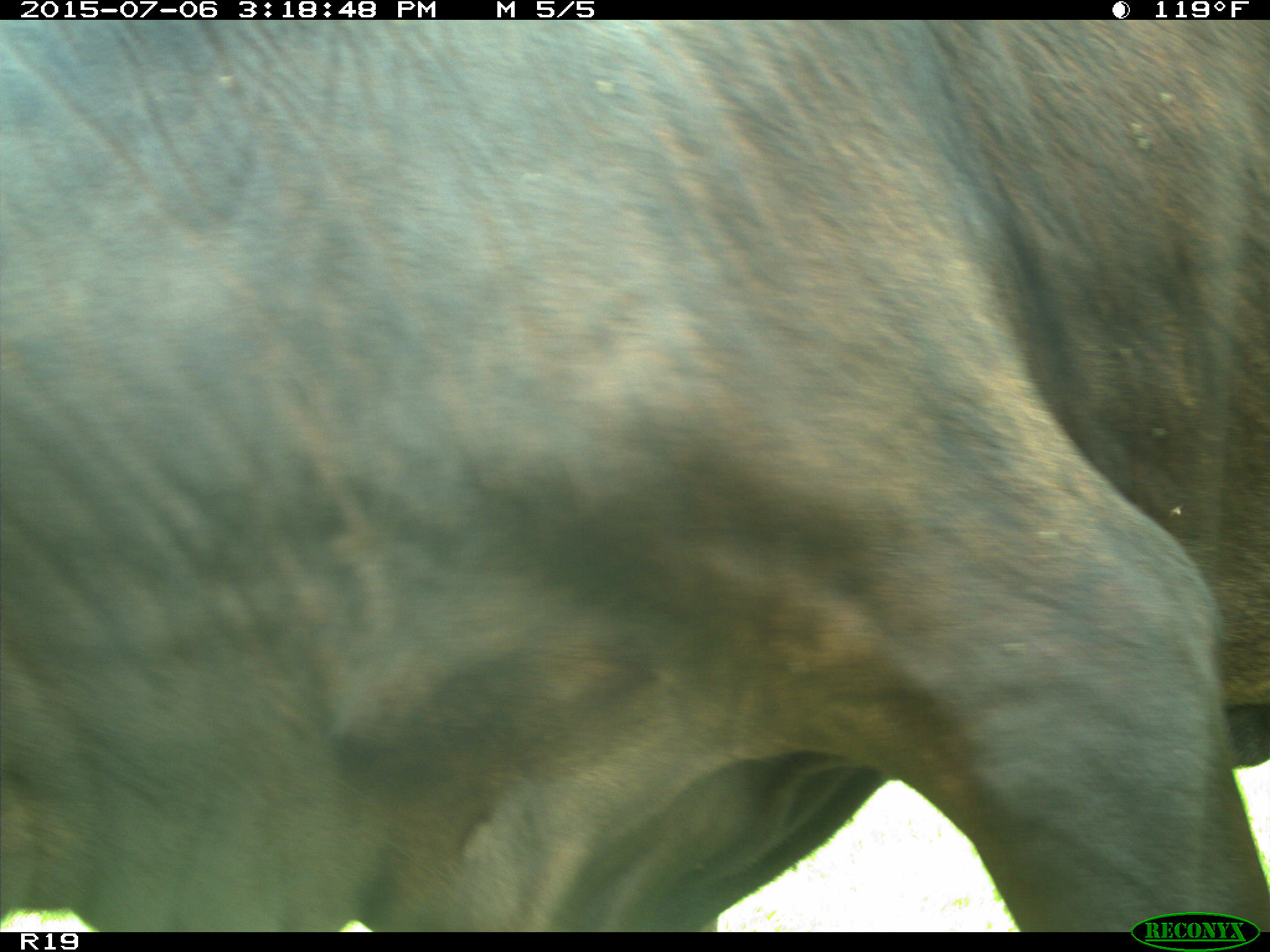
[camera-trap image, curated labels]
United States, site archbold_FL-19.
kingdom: Animalia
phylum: Chordata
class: Mammalia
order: Artiodactyla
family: Bovidae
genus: Bos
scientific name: Bos taurus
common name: domestic cow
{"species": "Bos taurus (domestic cow)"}